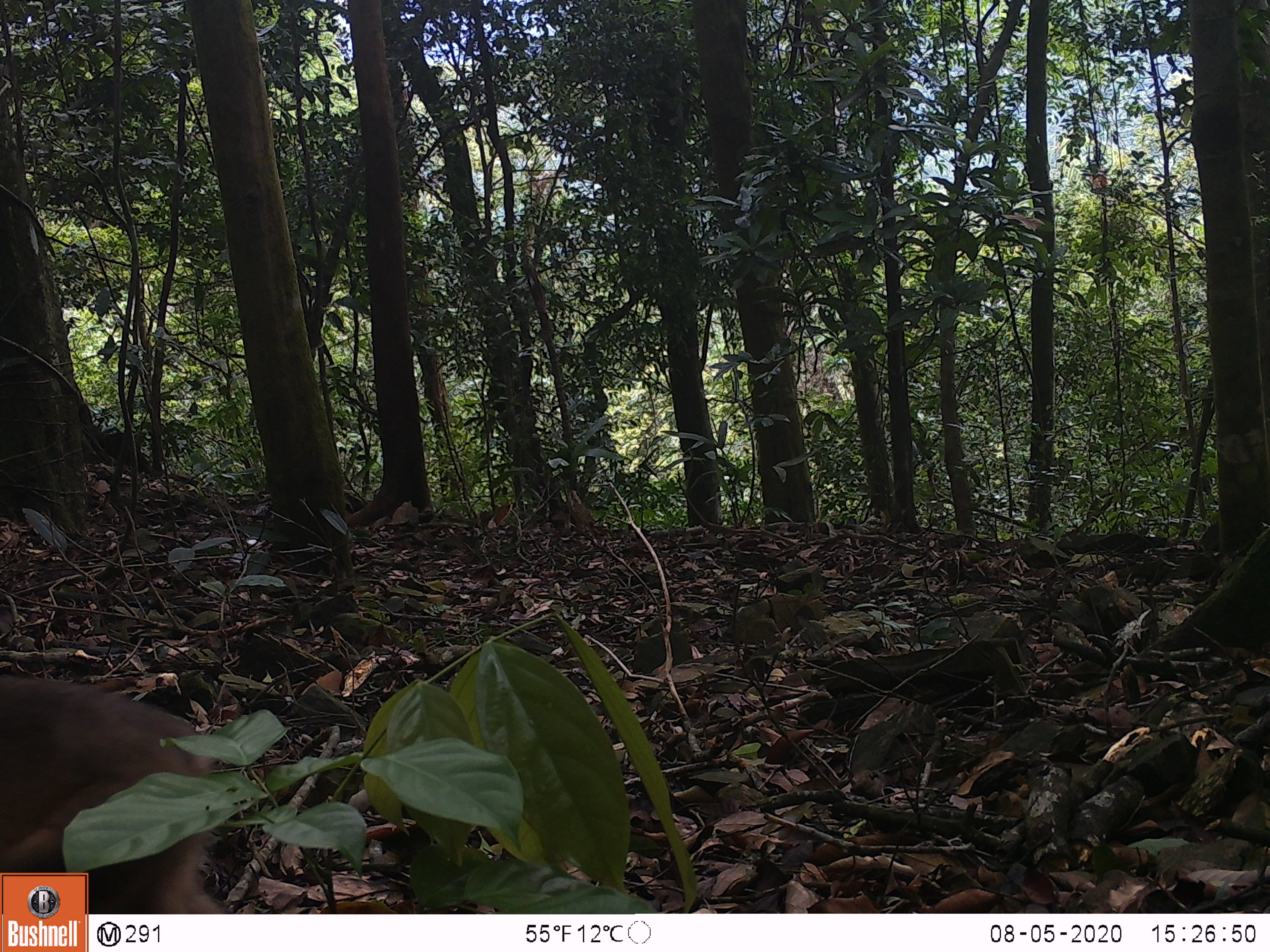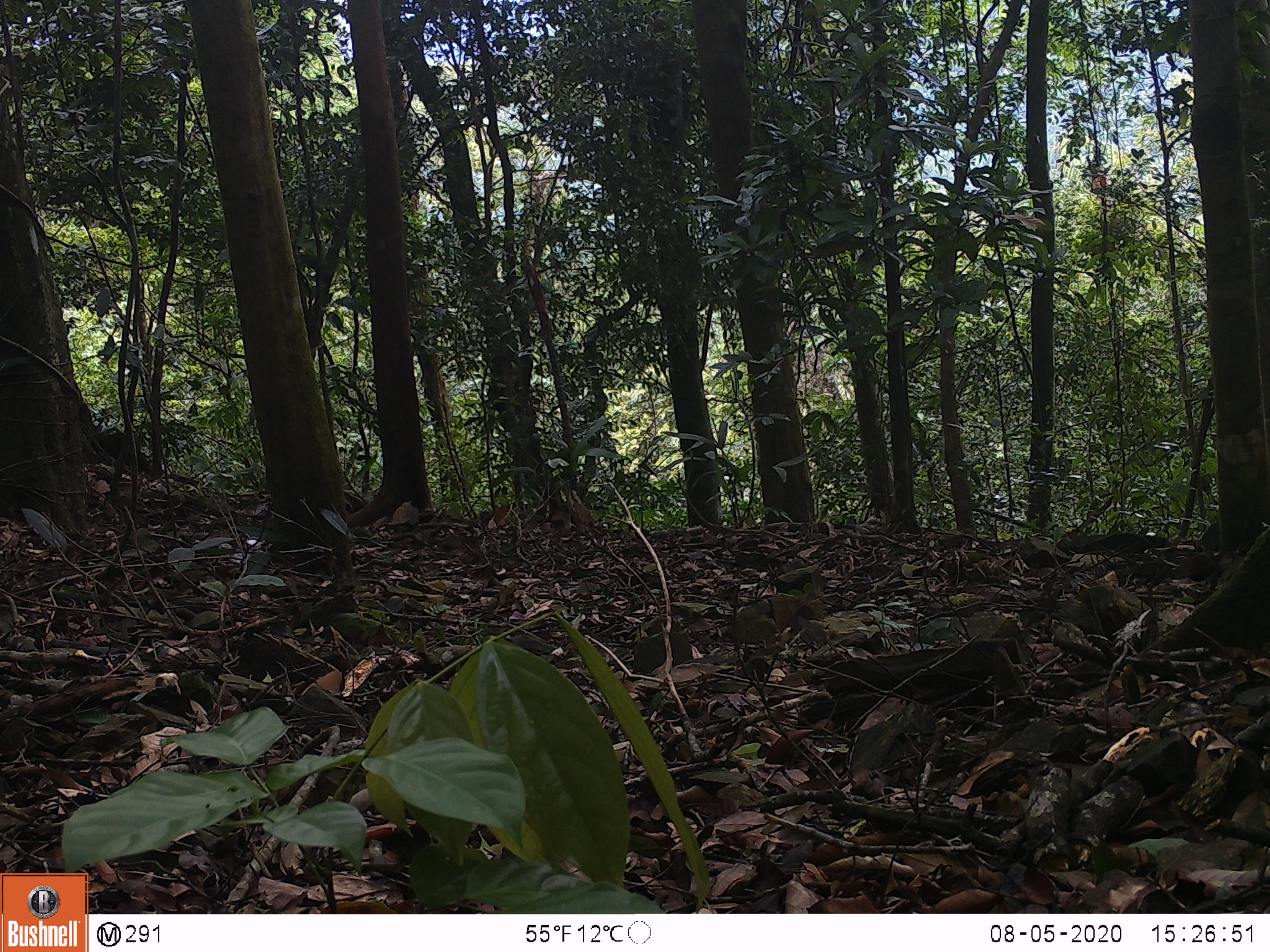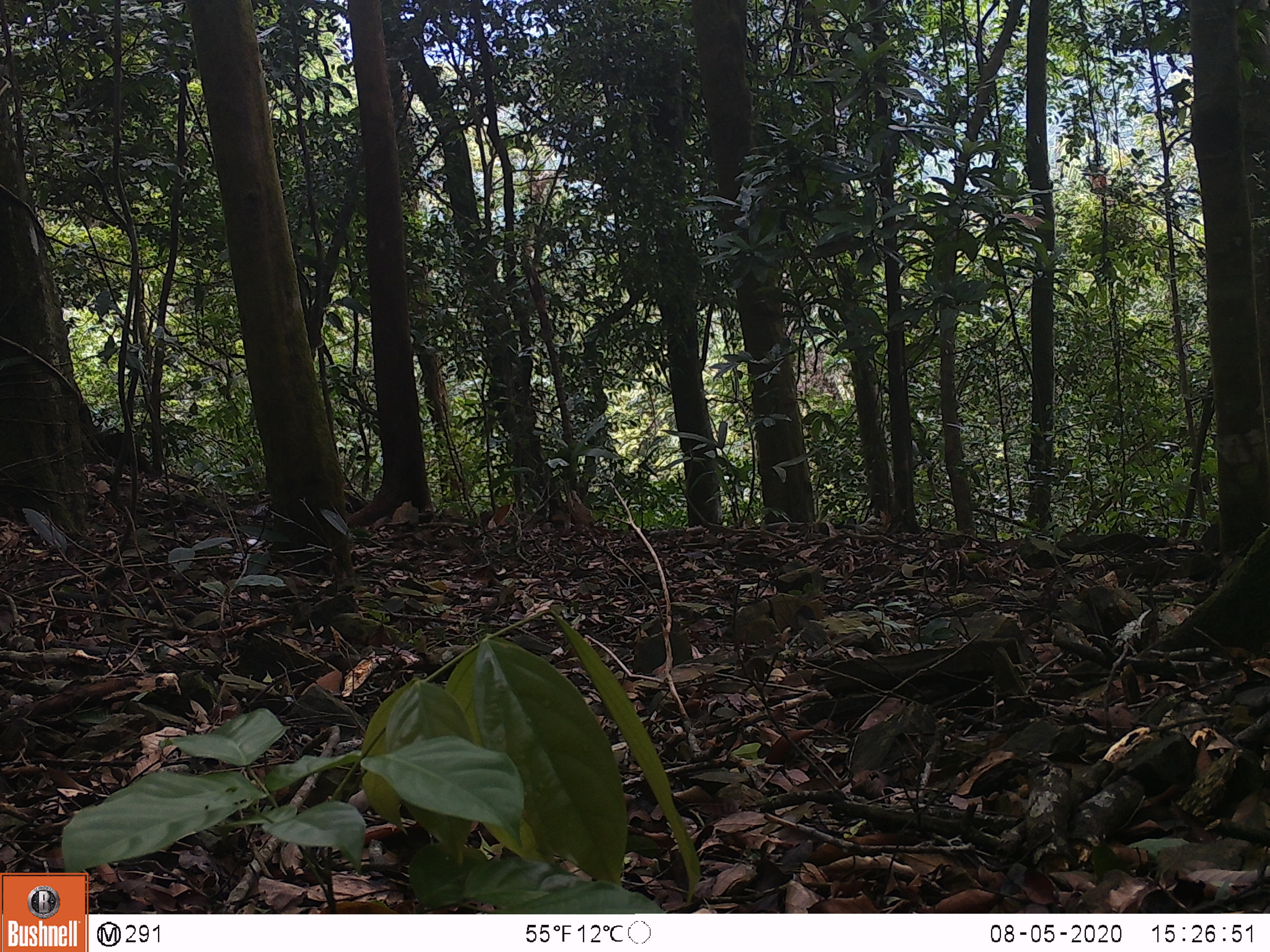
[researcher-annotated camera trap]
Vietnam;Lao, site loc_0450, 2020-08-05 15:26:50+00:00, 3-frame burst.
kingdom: Animalia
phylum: Chordata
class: Mammalia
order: Primates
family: Cercopithecidae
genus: Macaca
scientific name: Macaca arctoides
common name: stump-tailed macaque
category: stump tailed macaque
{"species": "stump tailed macaque (stump-tailed macaque) (Macaca arctoides)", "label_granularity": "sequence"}